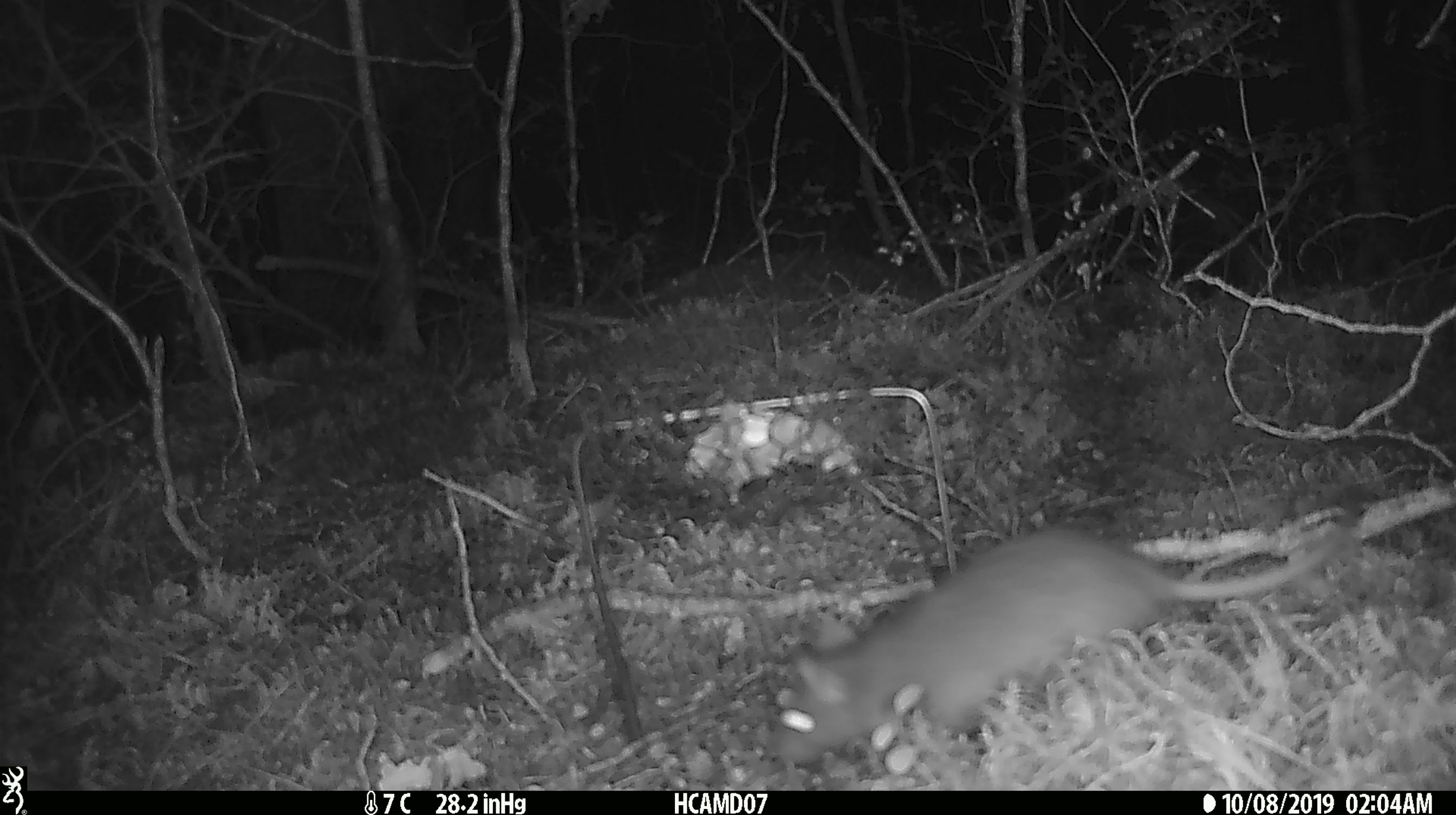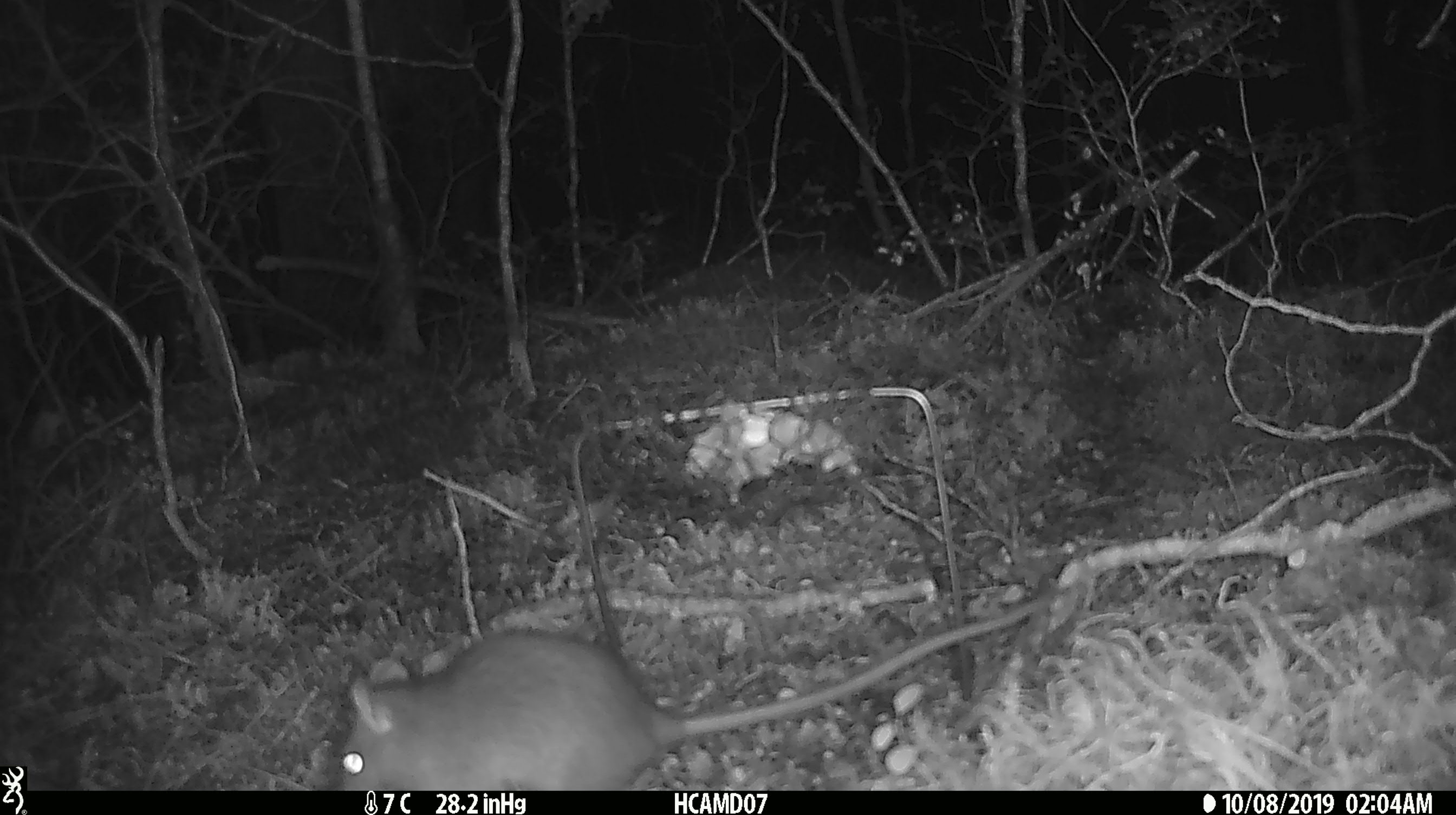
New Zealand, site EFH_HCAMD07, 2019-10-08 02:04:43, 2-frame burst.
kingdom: Animalia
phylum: Chordata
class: Mammalia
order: Rodentia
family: Muridae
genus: Rattus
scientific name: Rattus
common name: rat